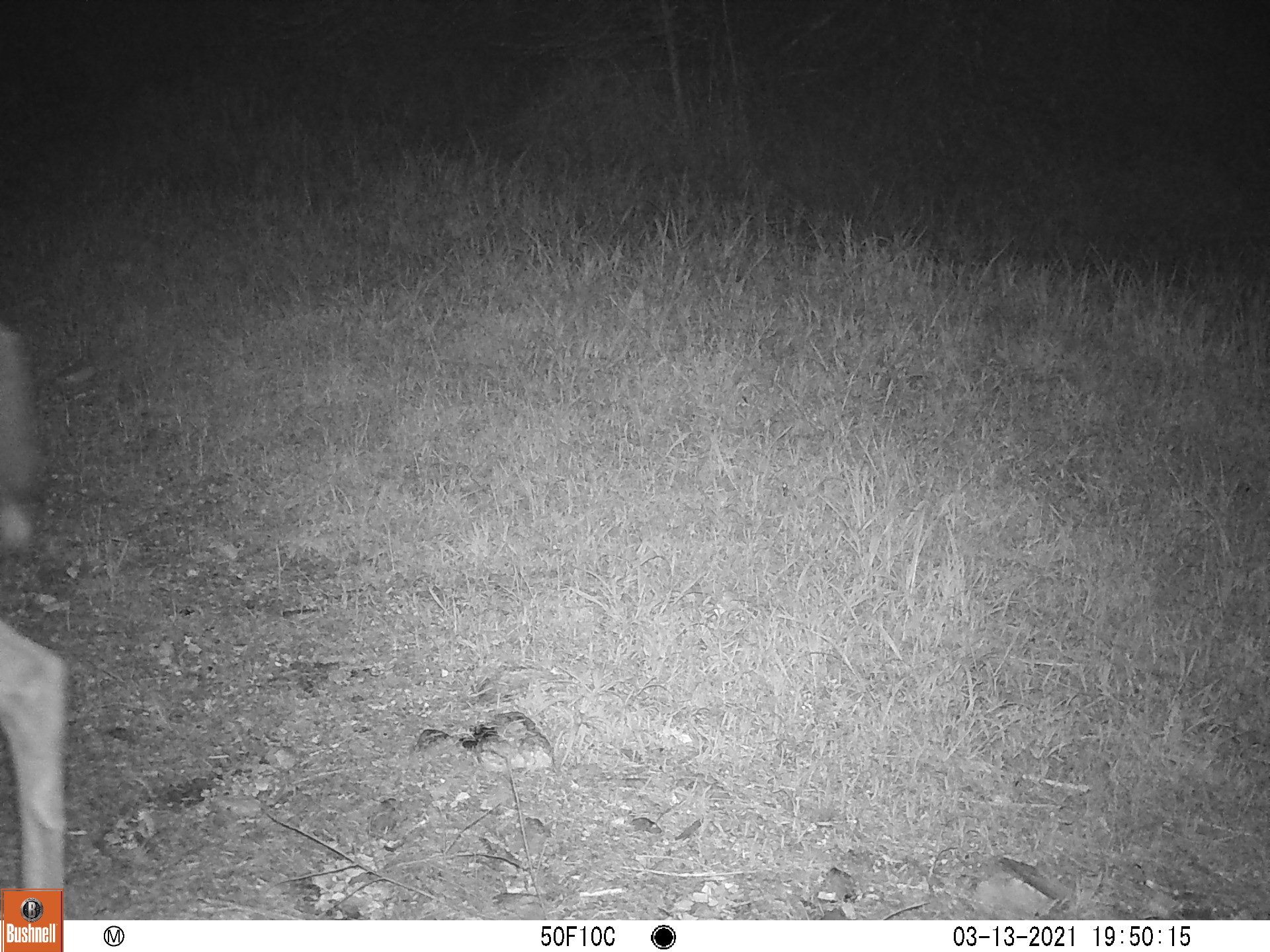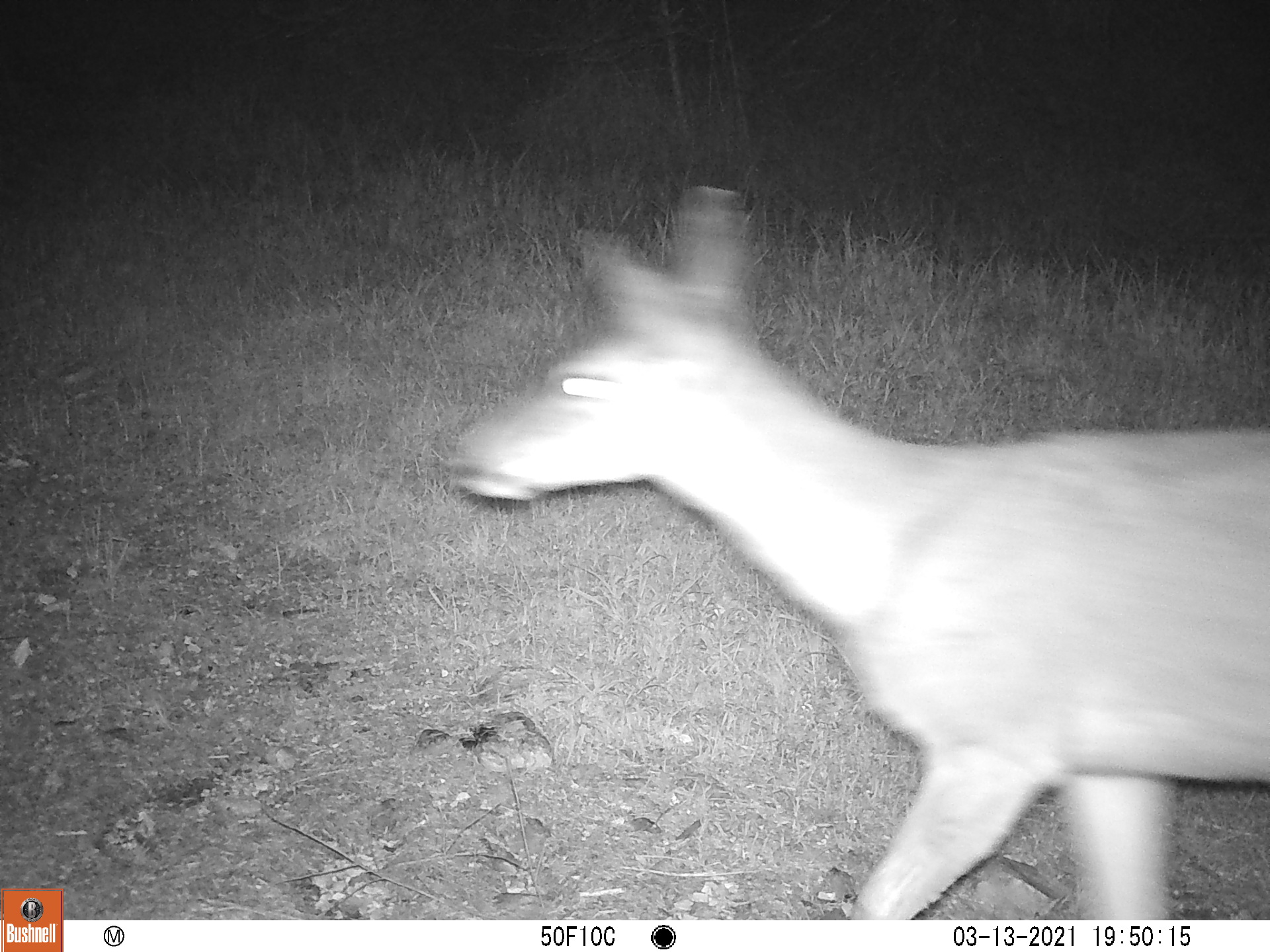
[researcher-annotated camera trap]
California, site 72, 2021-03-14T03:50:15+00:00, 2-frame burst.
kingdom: Animalia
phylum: Chordata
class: Mammalia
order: Artiodactyla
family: Cervidae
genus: Odocoileus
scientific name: Odocoileus hemionus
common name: mule deer